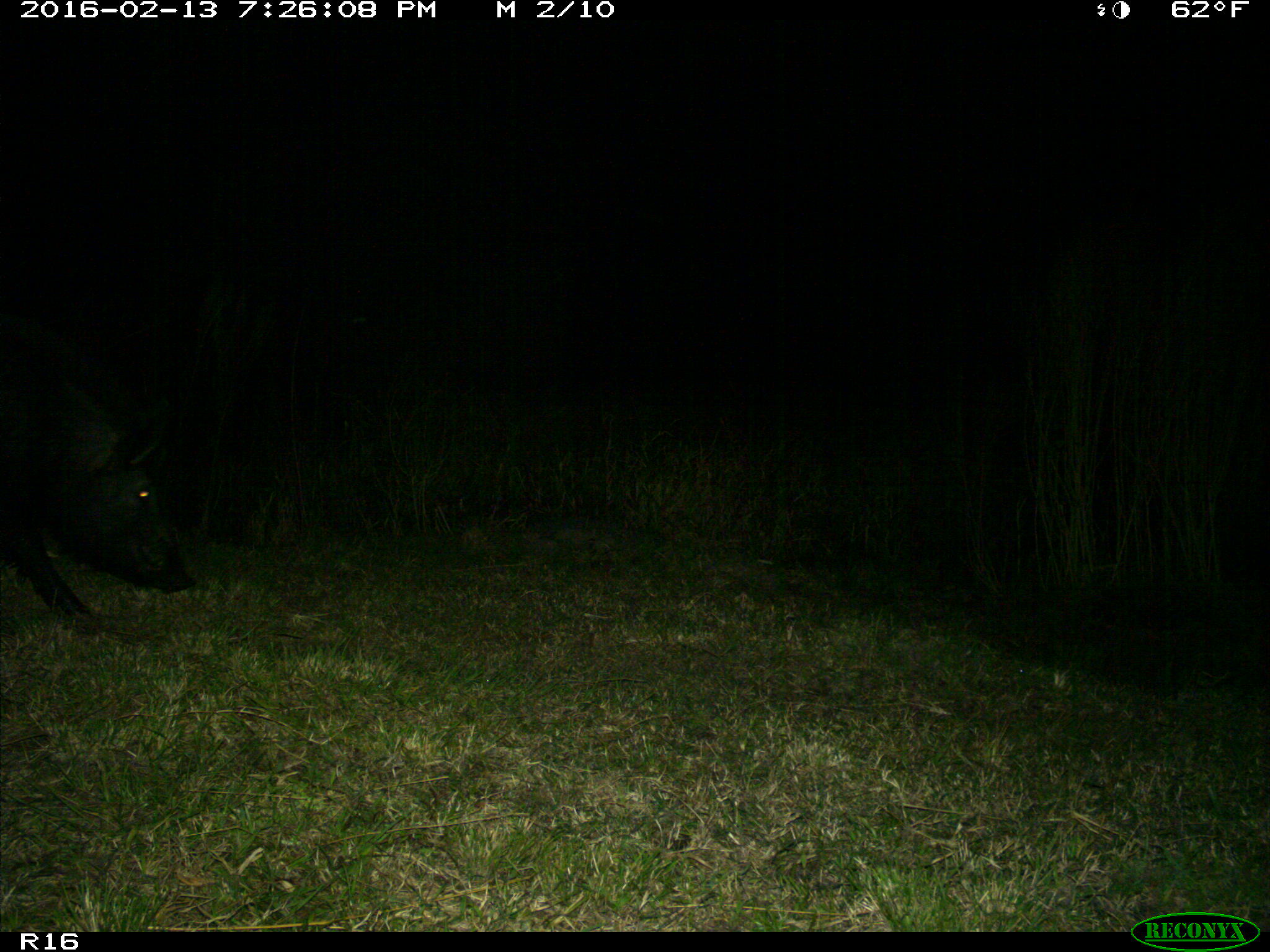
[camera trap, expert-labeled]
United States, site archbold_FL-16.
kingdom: Animalia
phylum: Chordata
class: Mammalia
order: Artiodactyla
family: Suidae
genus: Sus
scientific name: Sus scrofa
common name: wild boar